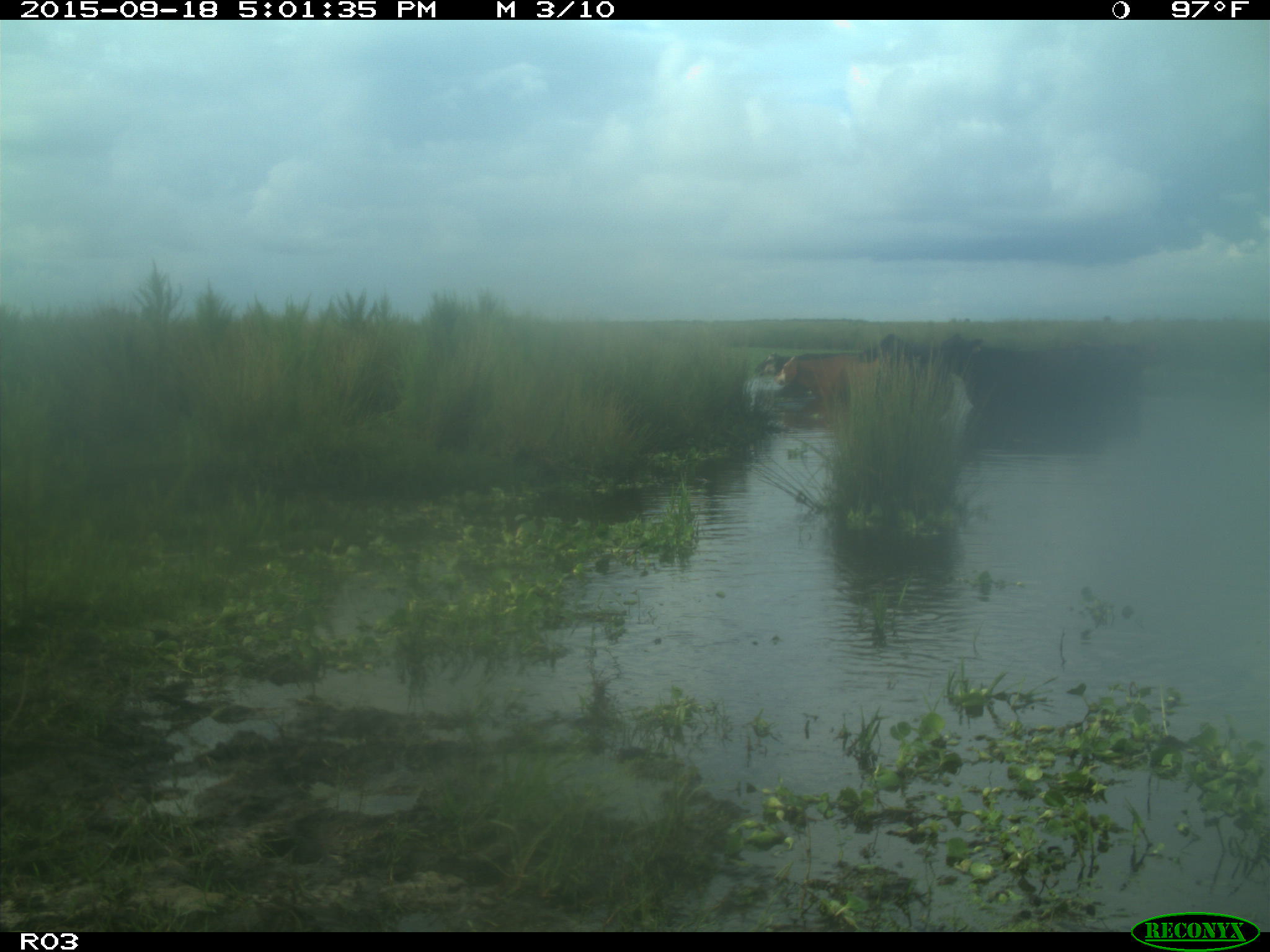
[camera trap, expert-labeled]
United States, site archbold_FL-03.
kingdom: Animalia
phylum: Chordata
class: Mammalia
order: Artiodactyla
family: Bovidae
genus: Bos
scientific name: Bos taurus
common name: domestic cow